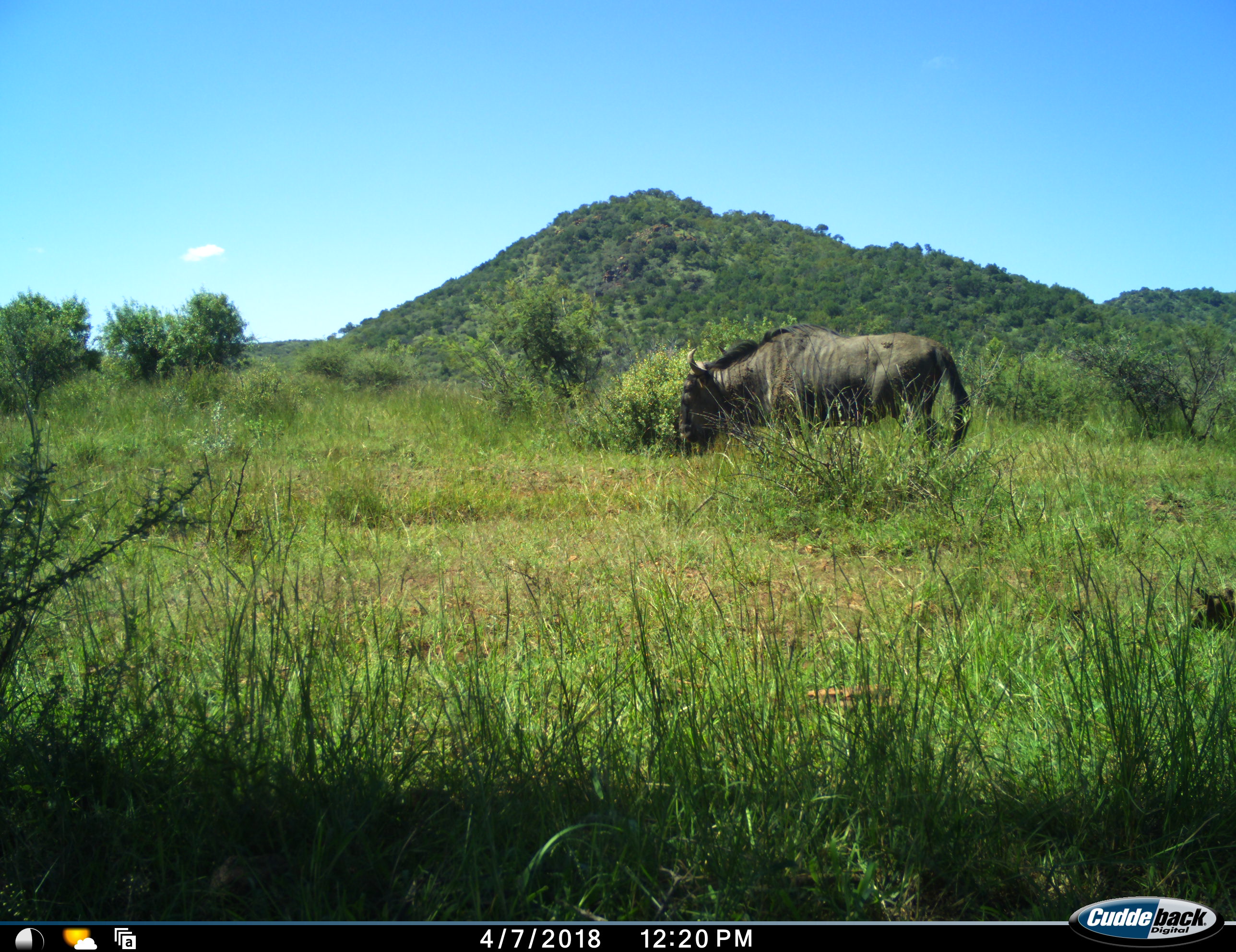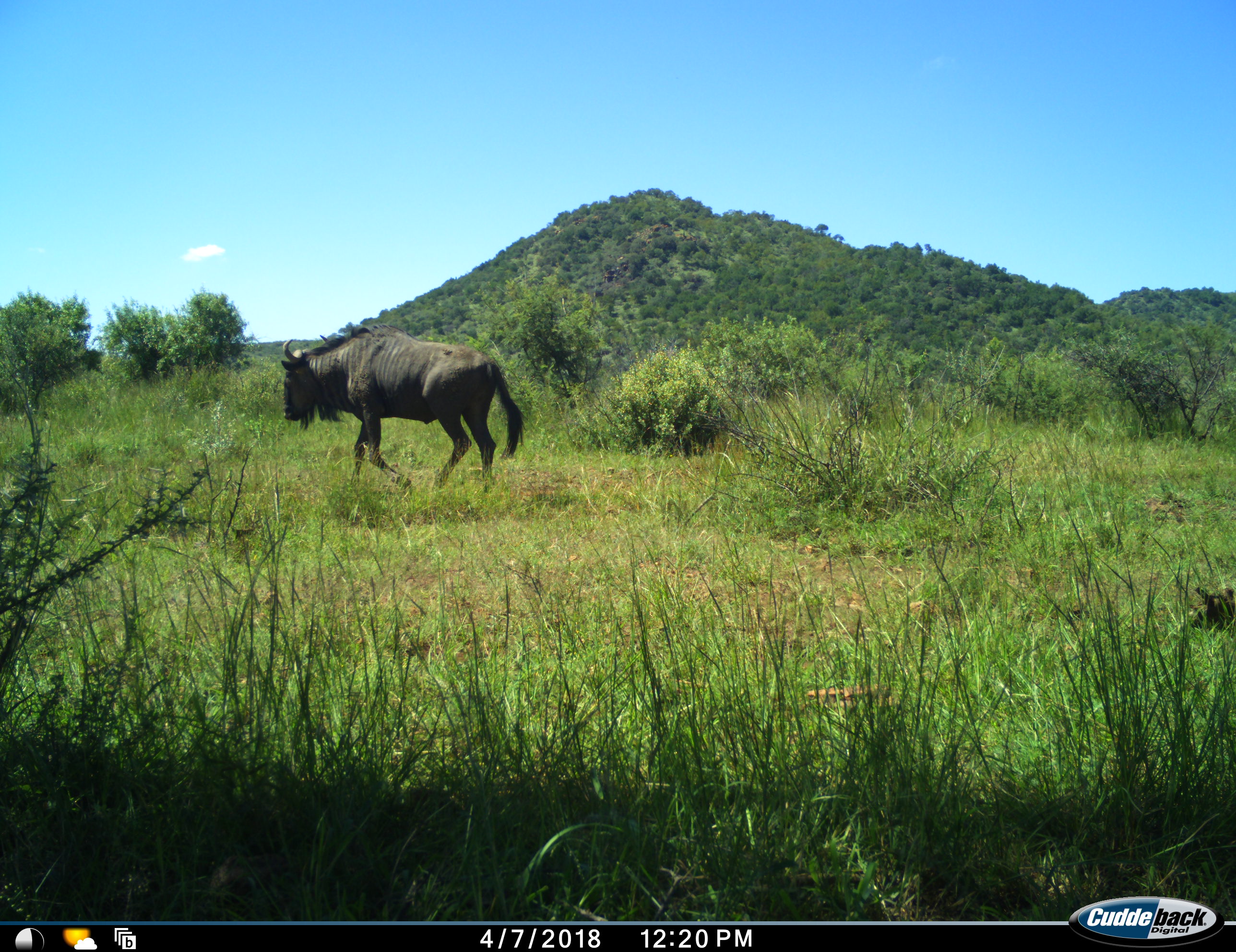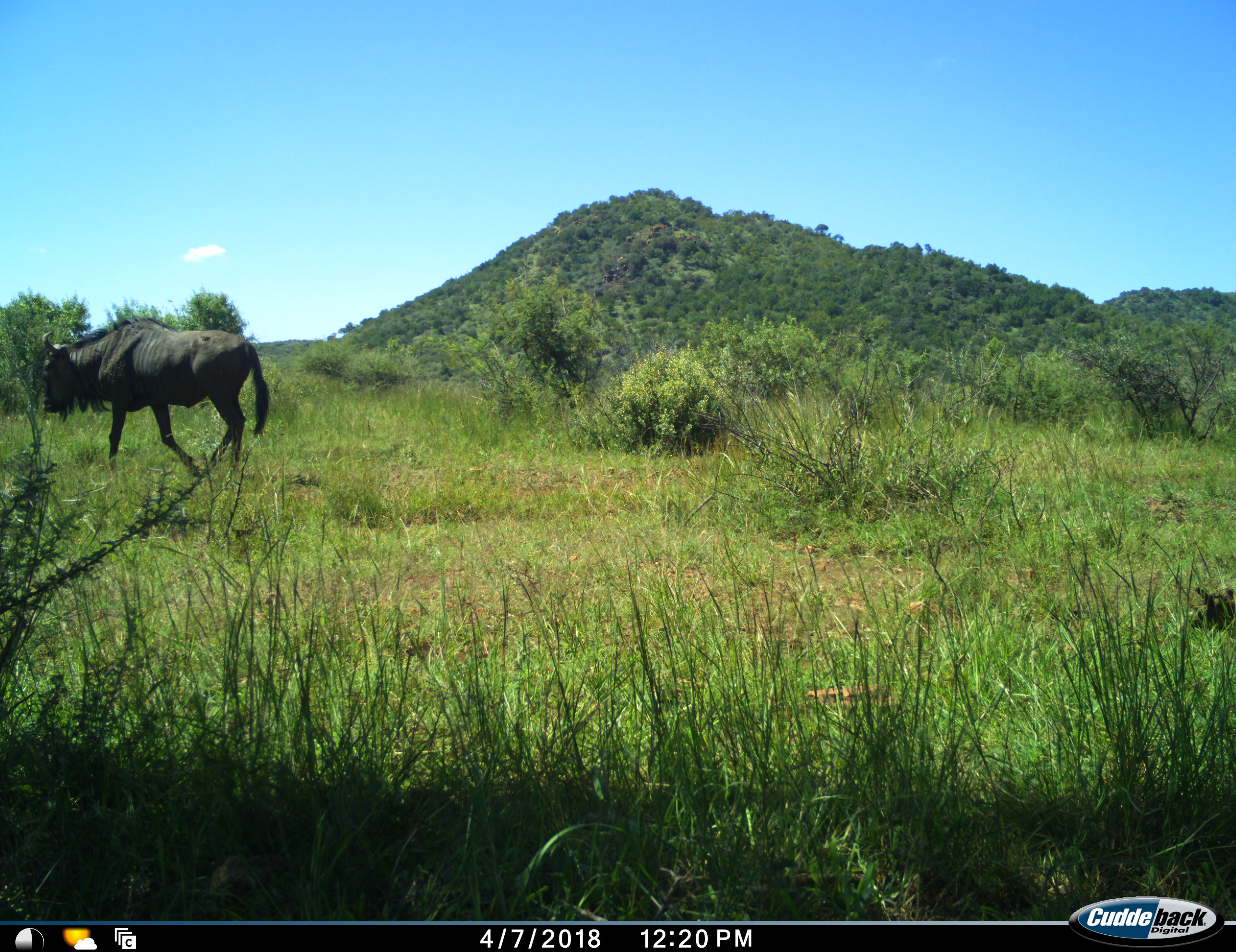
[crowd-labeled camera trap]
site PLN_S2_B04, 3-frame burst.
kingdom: Animalia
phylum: Chordata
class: Mammalia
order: Artiodactyla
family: Bovidae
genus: Connochaetes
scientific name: Connochaetes taurinus taurinus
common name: blue wildebeest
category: wildebeestblue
Wildebeestblue (blue wildebeest) (Connochaetes taurinus taurinus), count 1. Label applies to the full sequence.